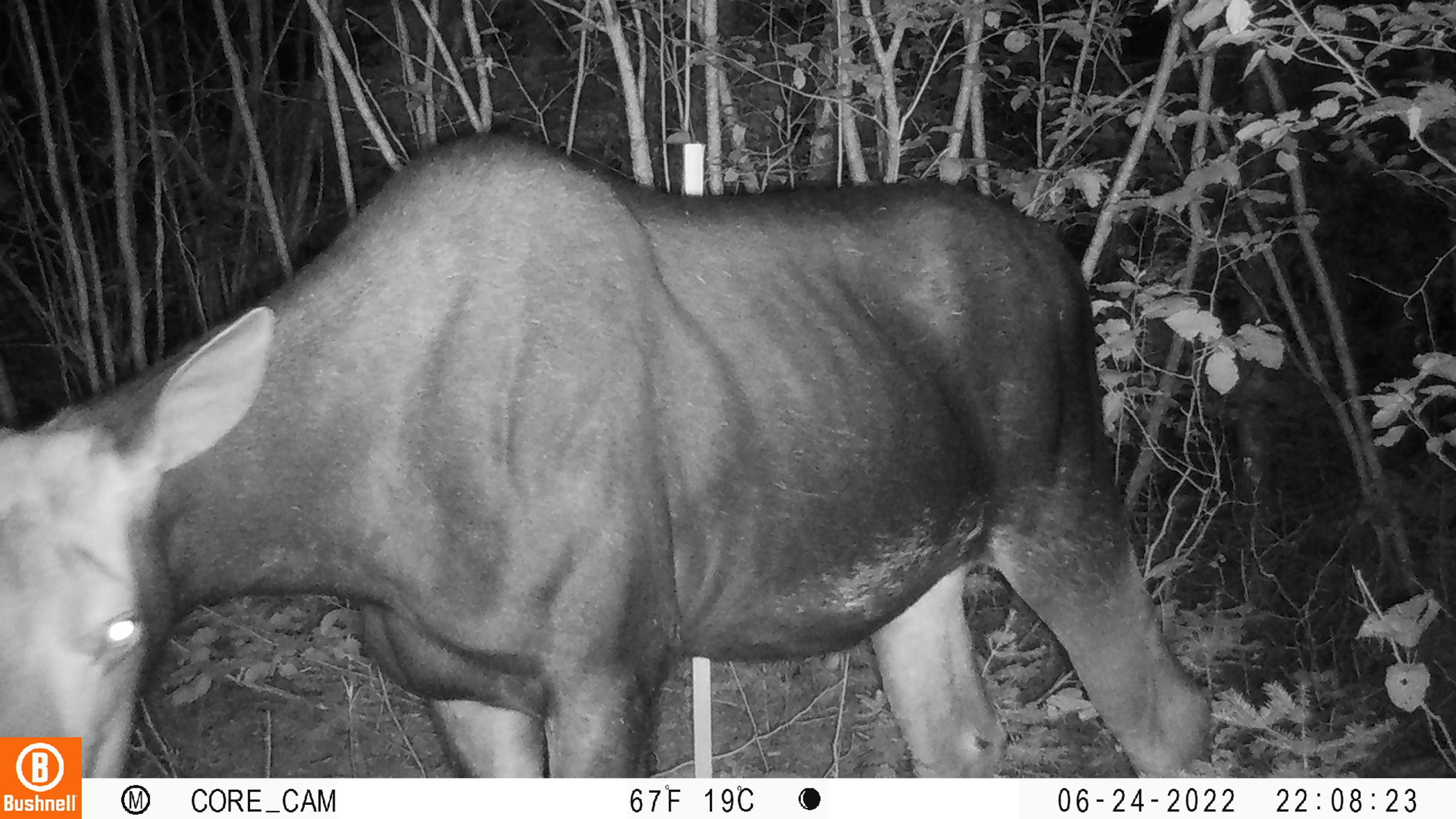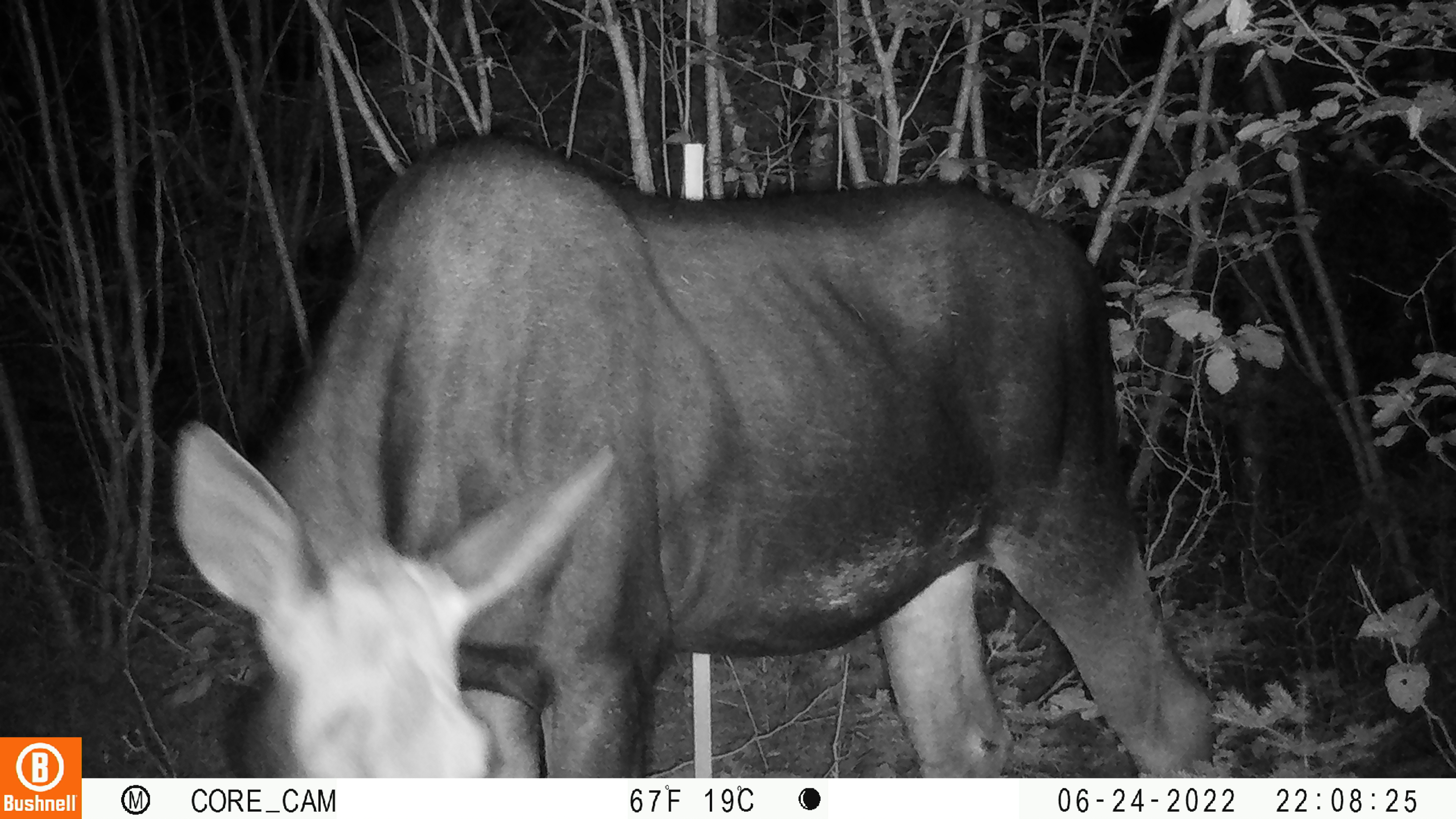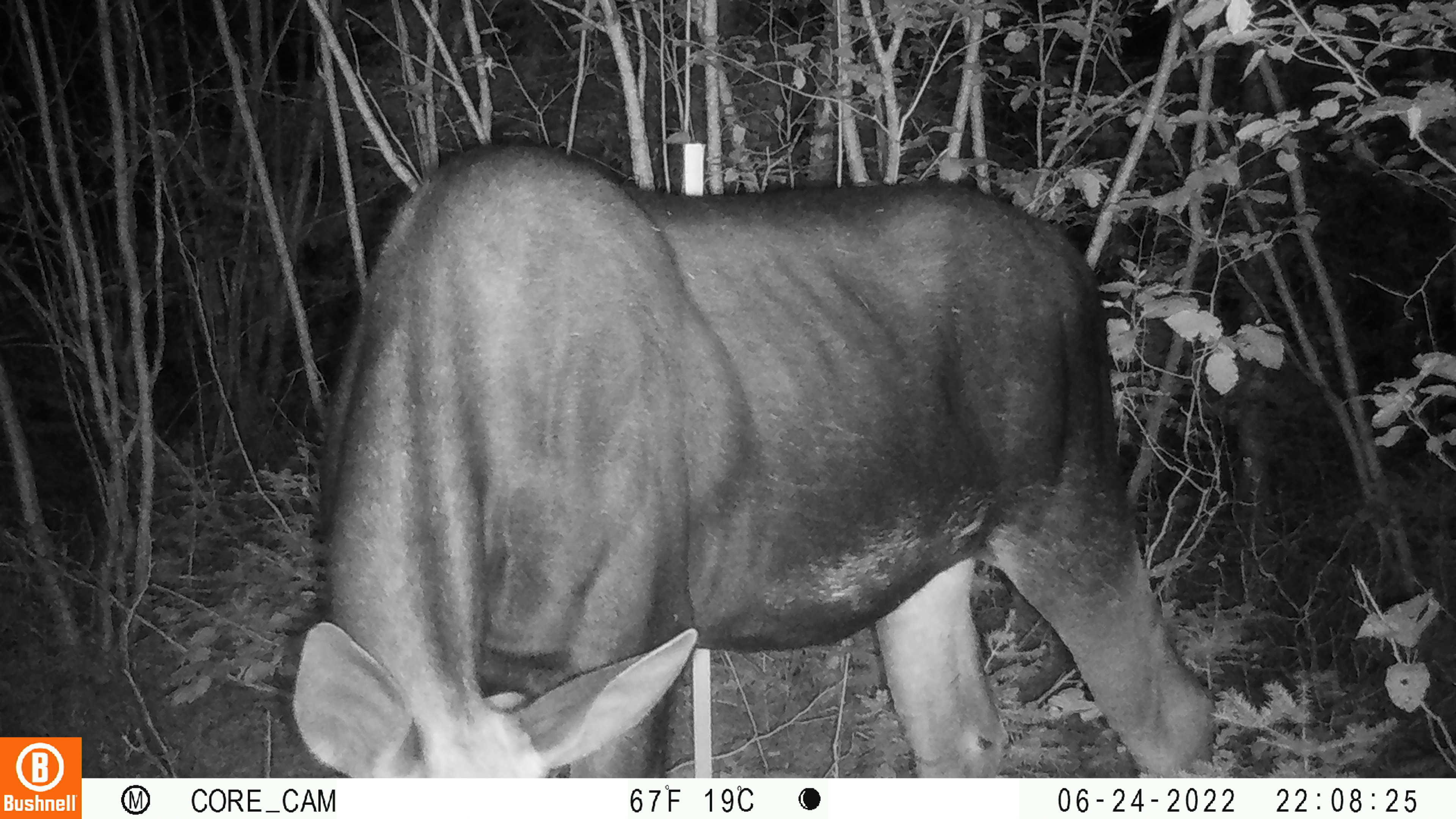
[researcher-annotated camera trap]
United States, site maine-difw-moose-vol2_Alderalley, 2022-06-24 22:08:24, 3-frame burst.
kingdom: Animalia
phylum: Chordata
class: Mammalia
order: Artiodactyla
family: Cervidae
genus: Alces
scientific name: Alces alces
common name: moose